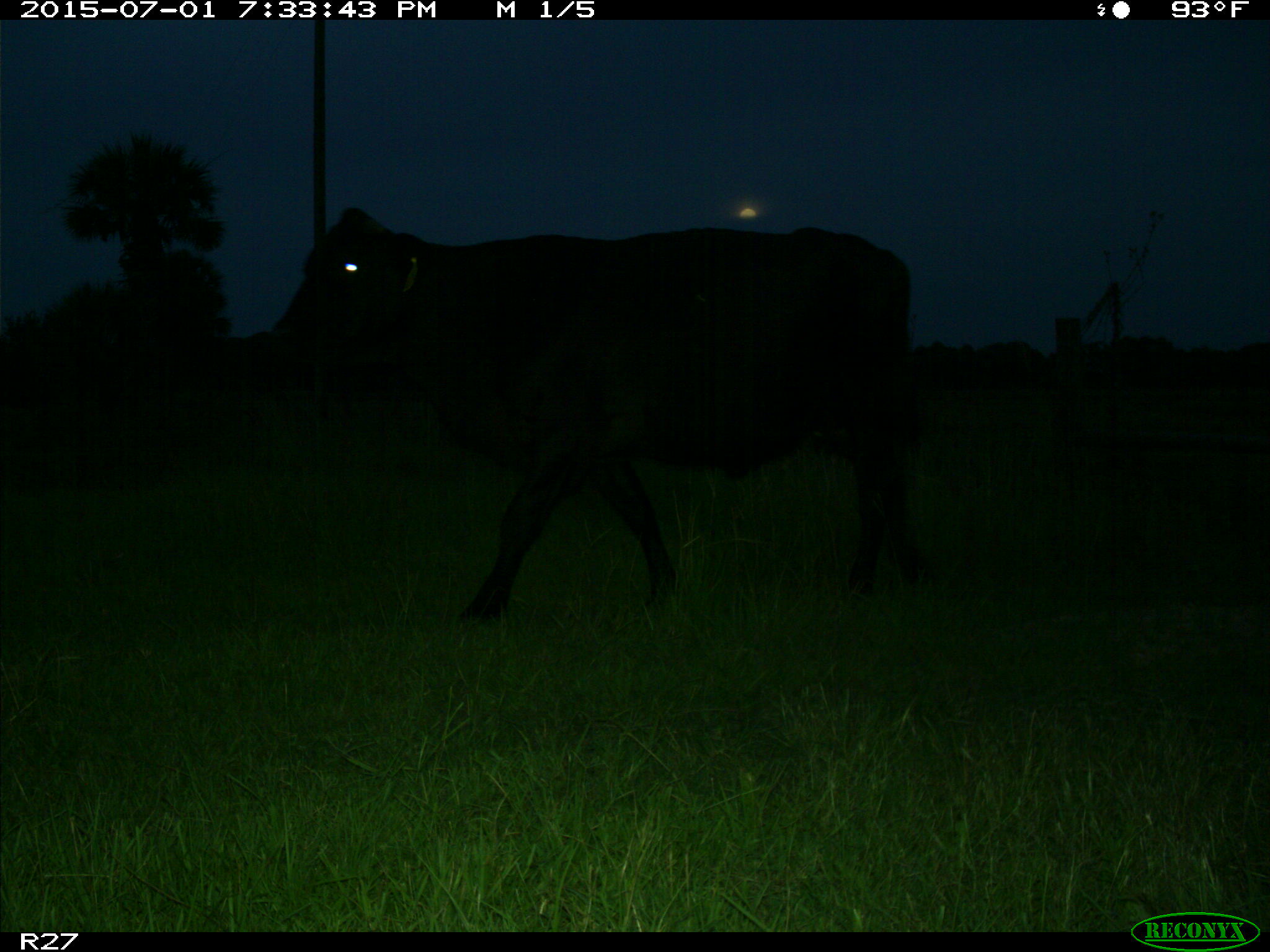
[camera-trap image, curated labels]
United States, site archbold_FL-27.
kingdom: Animalia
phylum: Chordata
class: Mammalia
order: Artiodactyla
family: Bovidae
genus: Bos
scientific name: Bos taurus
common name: domestic cow